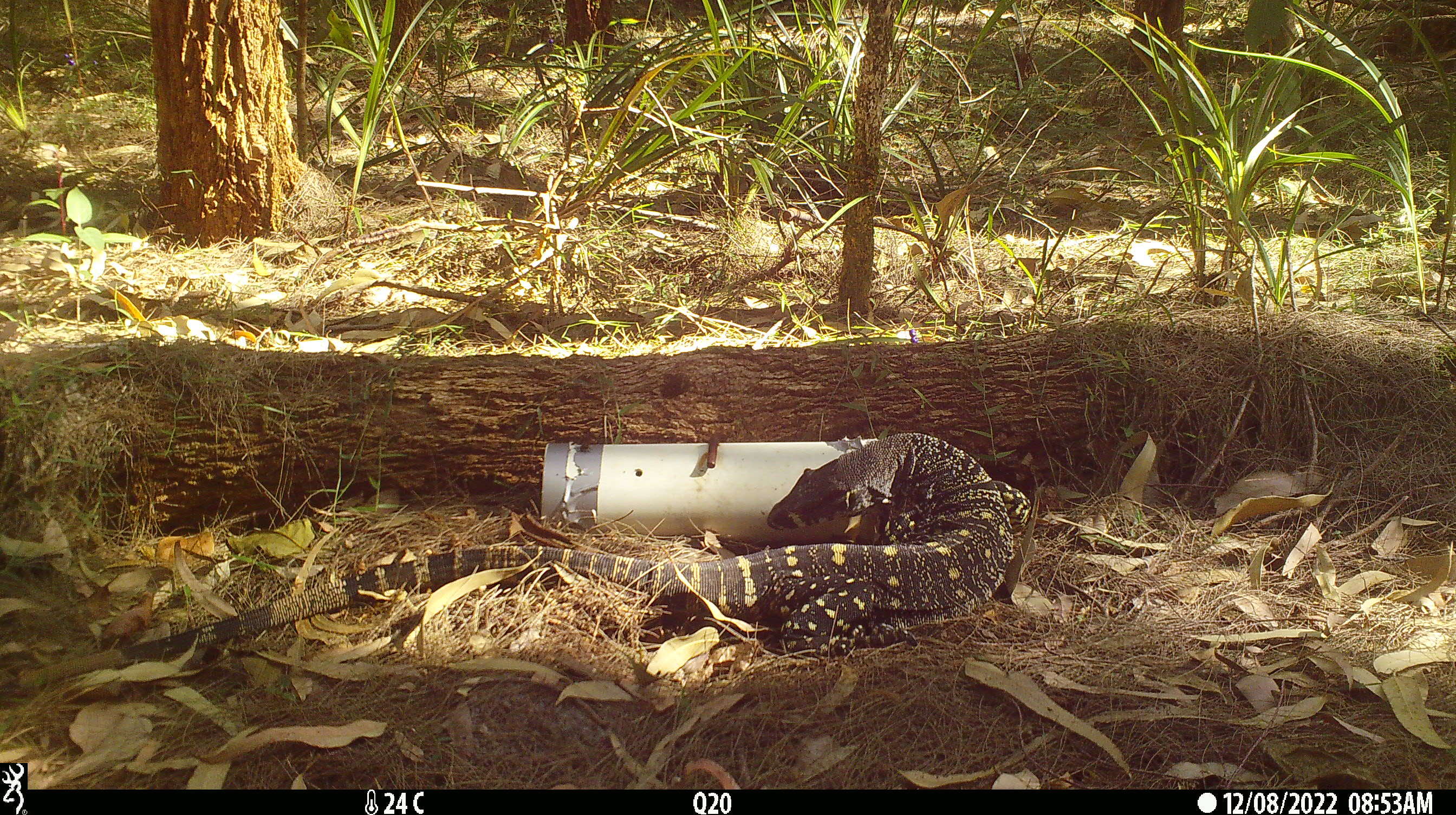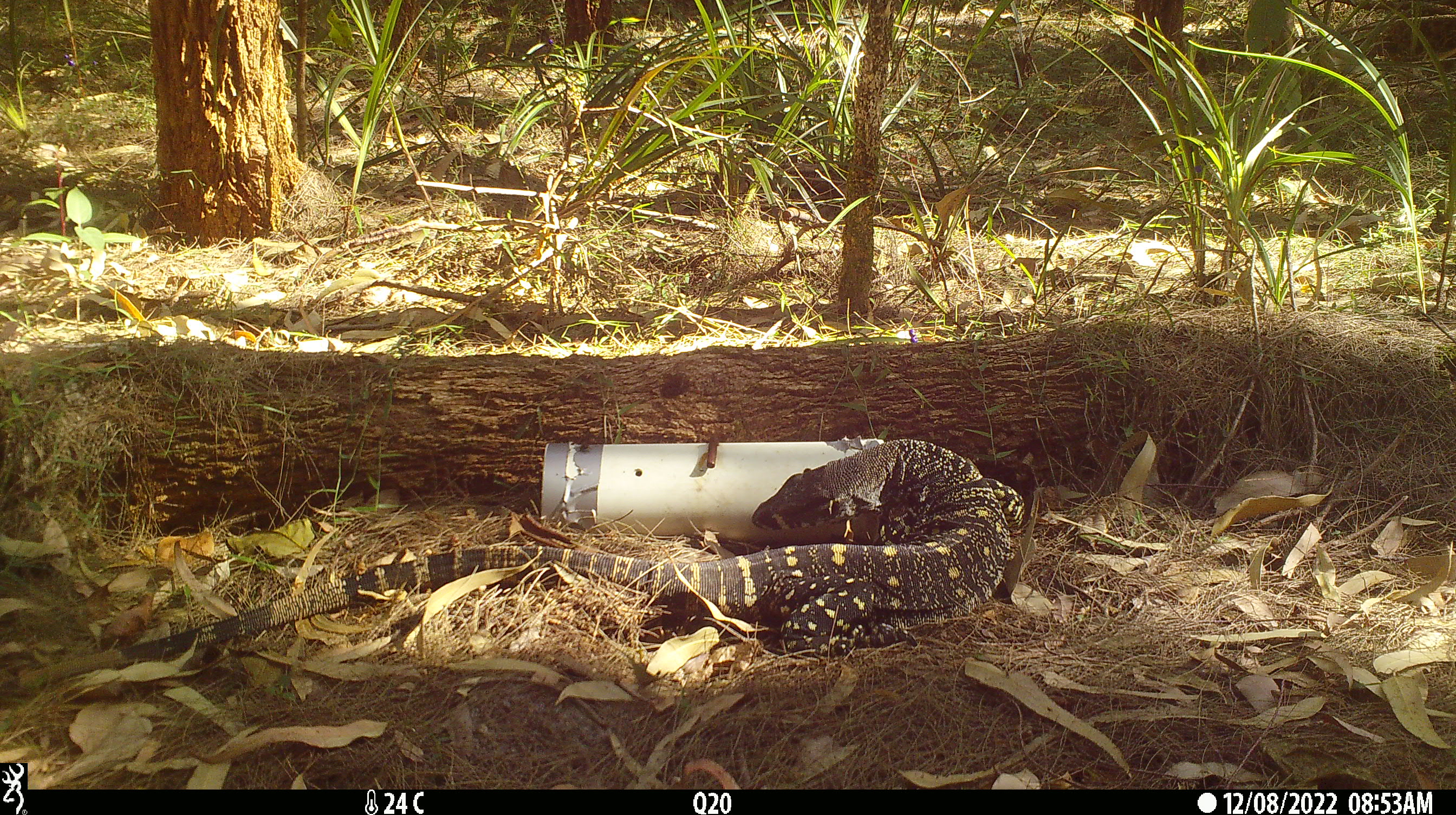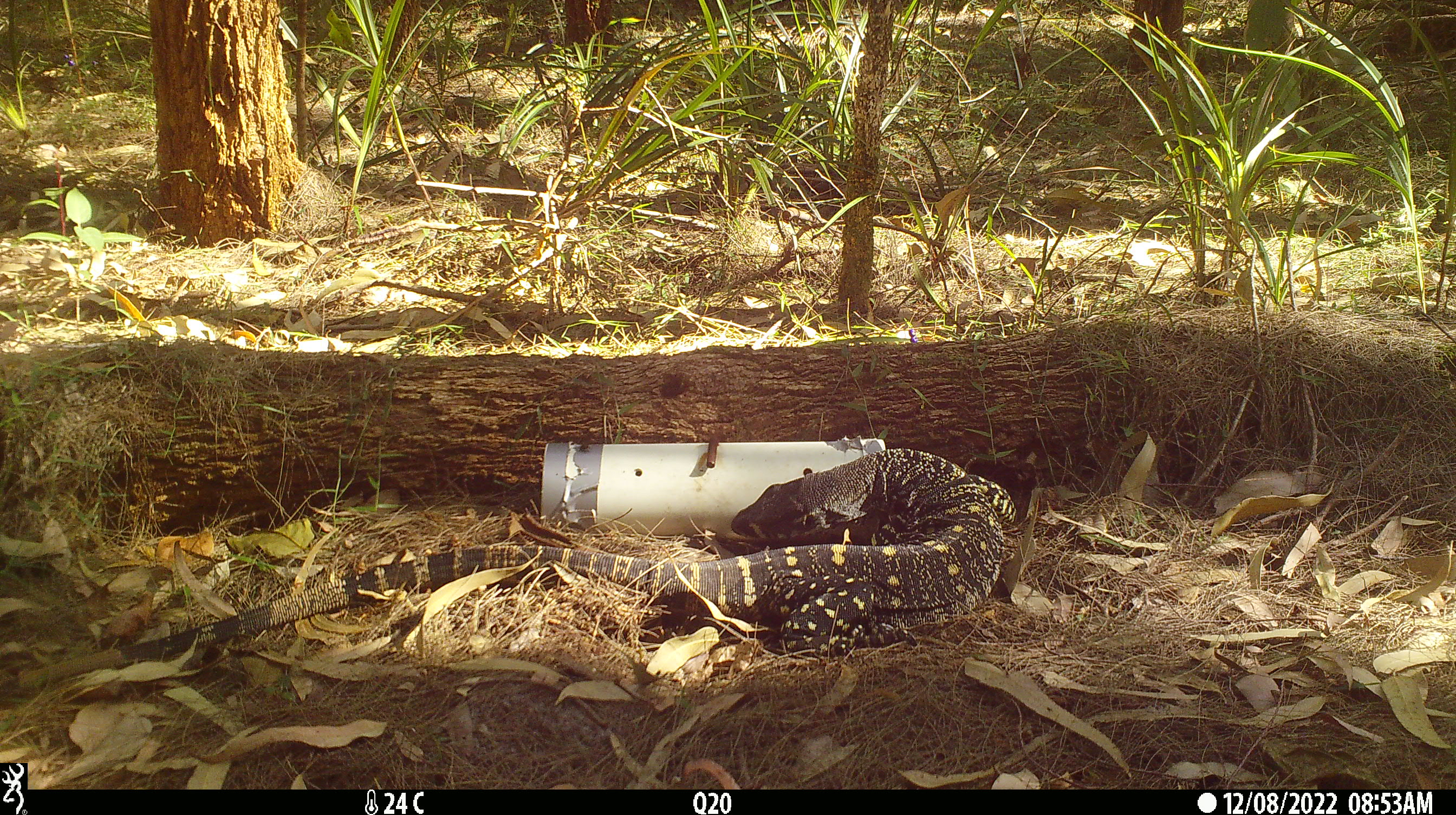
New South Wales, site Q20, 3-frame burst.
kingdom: Animalia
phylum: Chordata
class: Reptilia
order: Squamata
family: Varanidae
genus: Varanus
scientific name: Varanus varius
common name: lace monitor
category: goanna